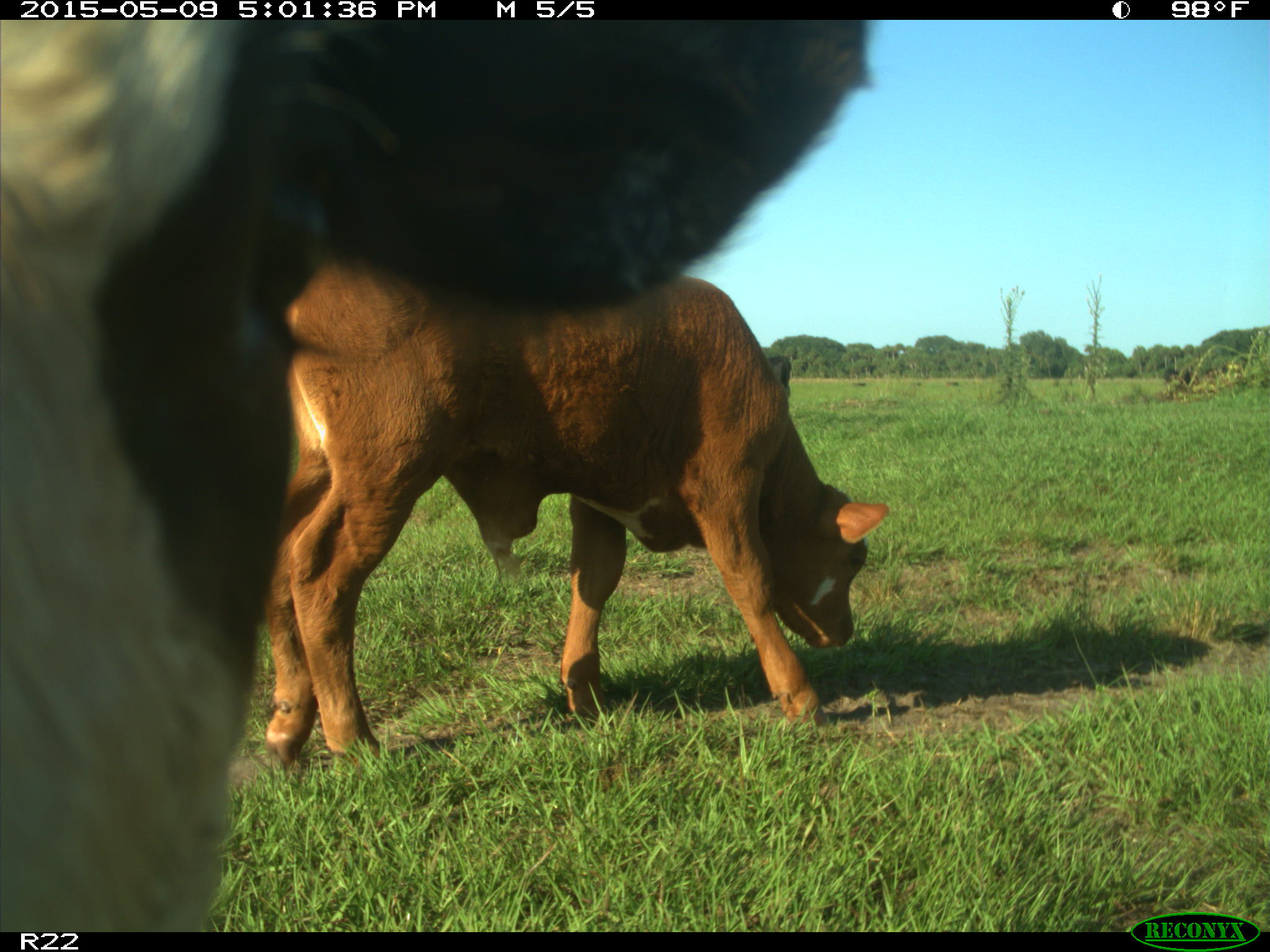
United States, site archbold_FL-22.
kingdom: Animalia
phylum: Chordata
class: Mammalia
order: Artiodactyla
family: Bovidae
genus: Bos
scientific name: Bos taurus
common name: domestic cow